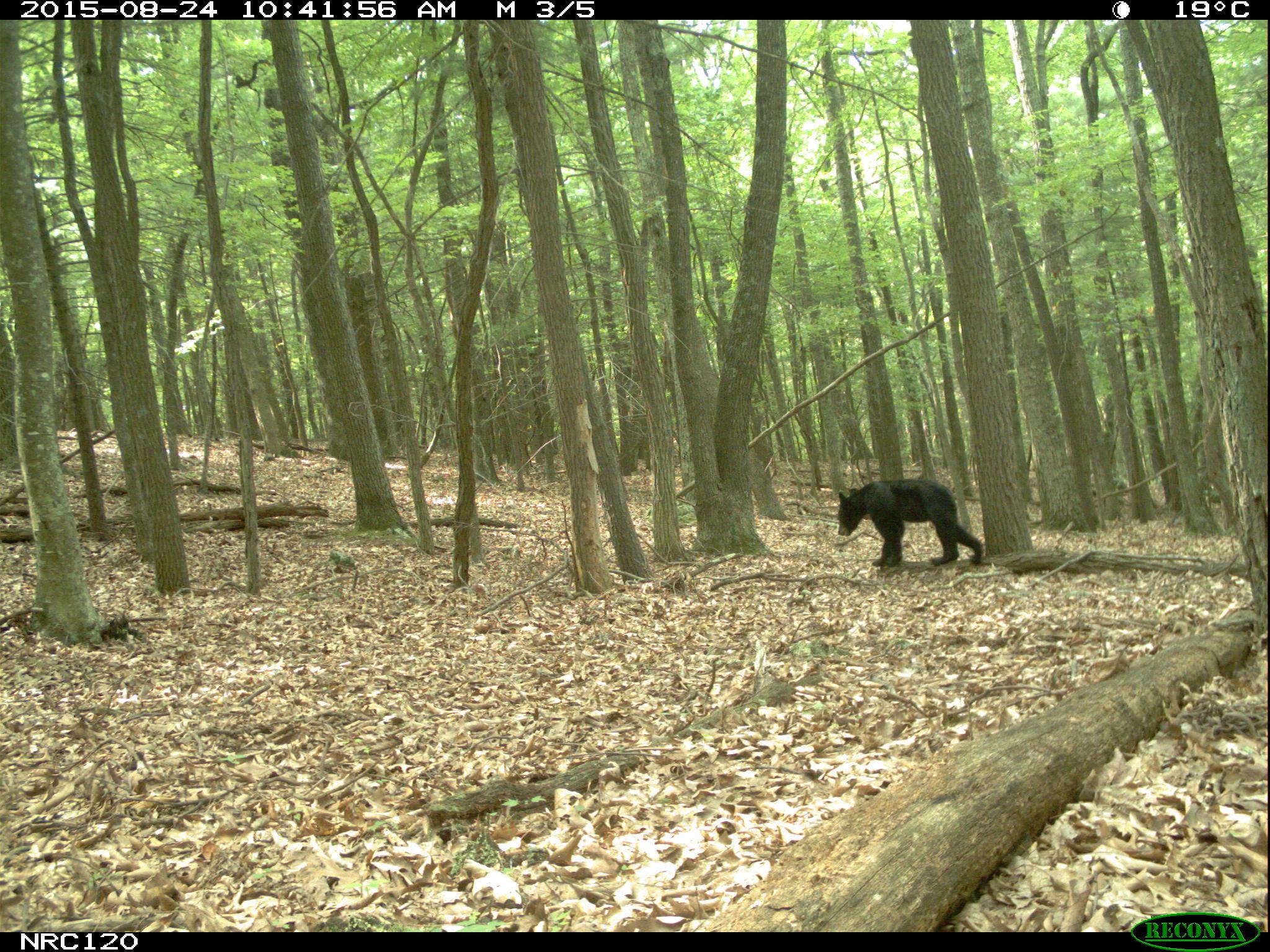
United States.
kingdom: Animalia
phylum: Chordata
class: Mammalia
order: Carnivora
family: Ursidae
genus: Ursus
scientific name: Ursus americanus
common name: american black bear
American Black Bear (Ursus americanus).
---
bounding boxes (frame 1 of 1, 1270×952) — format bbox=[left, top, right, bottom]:
American Black Bear: bbox=[829, 472, 988, 569]